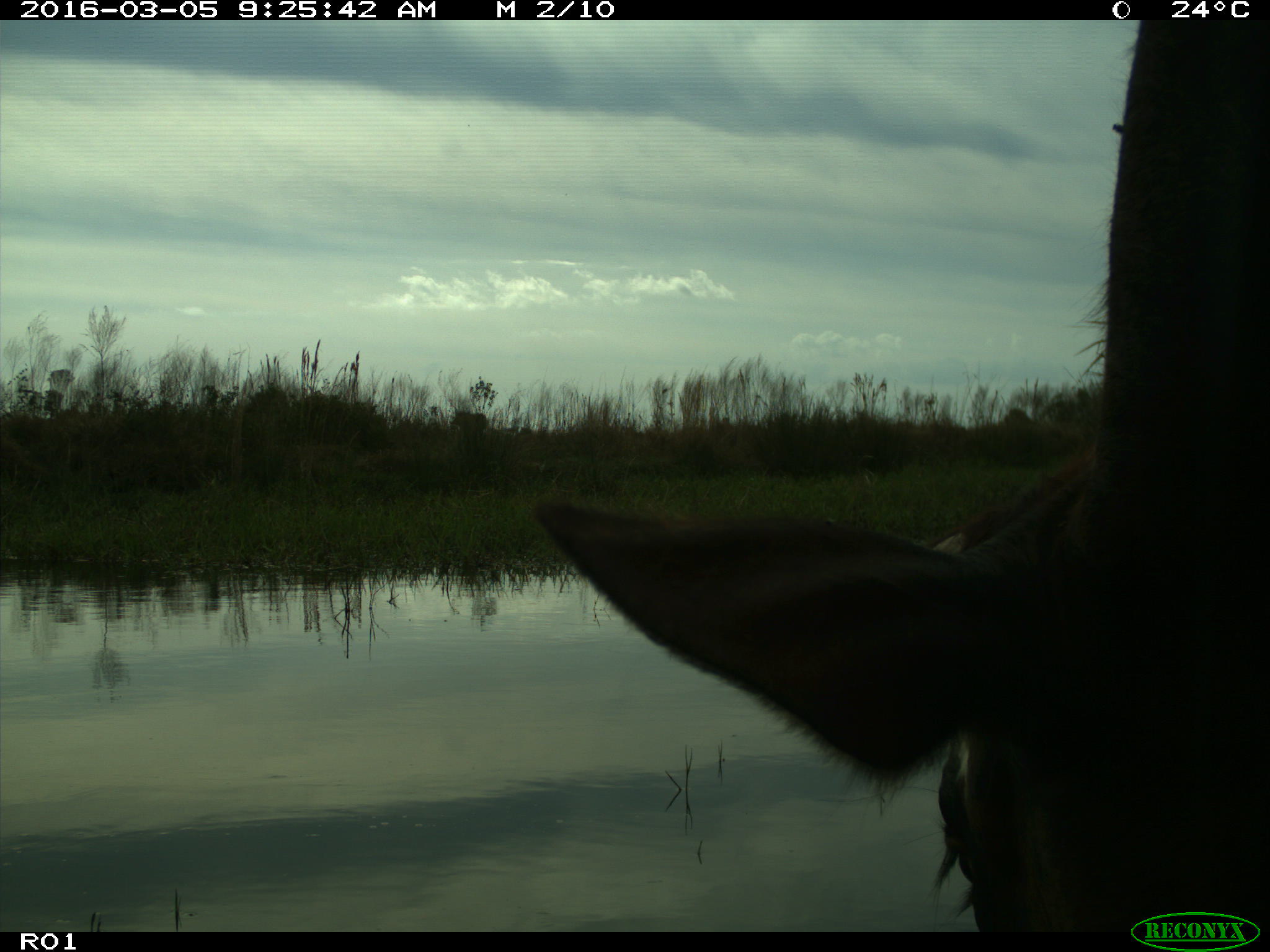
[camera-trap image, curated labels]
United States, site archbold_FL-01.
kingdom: Animalia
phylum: Chordata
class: Mammalia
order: Artiodactyla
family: Bovidae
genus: Bos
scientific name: Bos taurus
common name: domestic cow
Bos taurus (domestic cow).